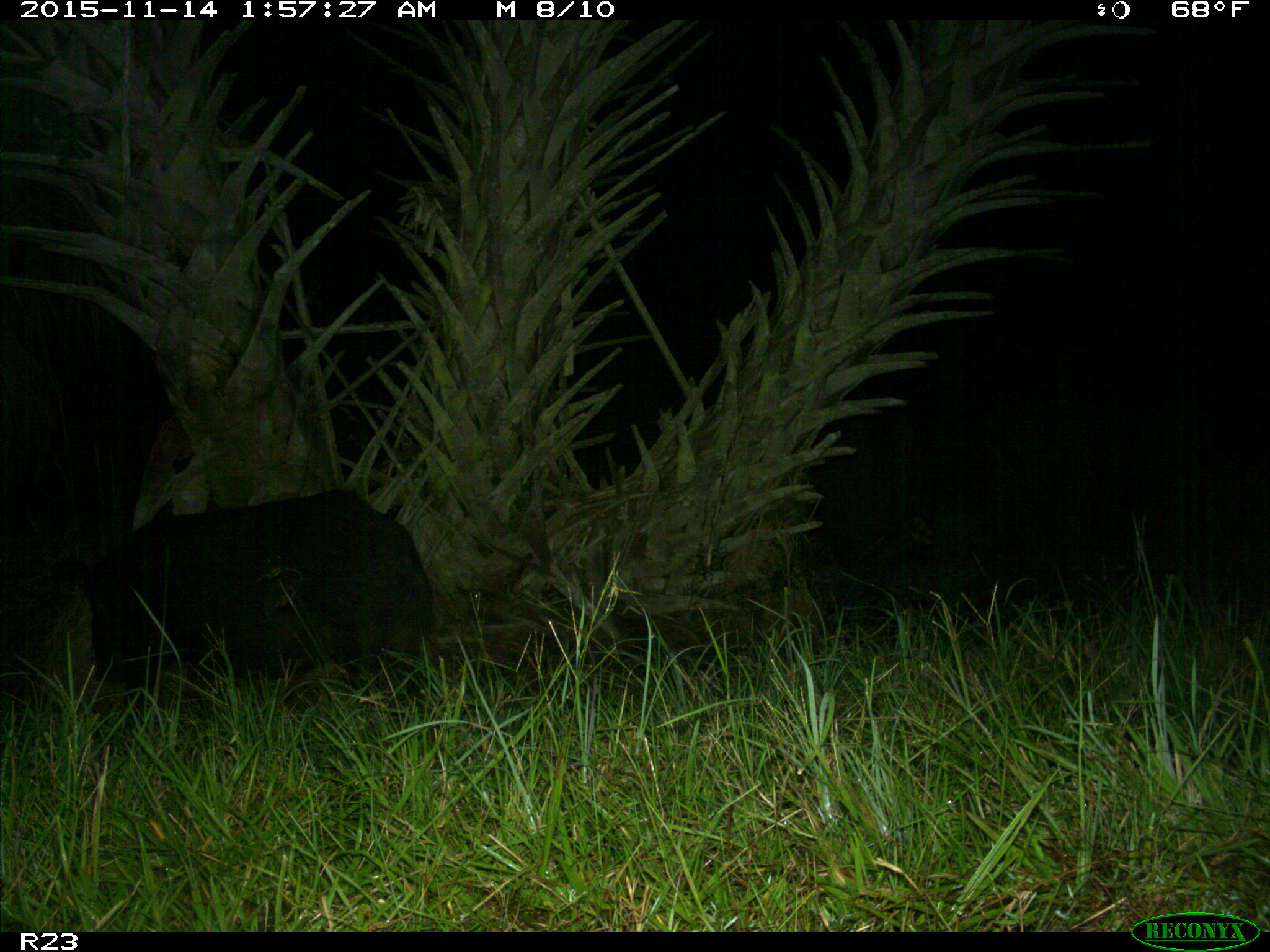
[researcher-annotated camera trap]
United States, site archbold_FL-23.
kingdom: Animalia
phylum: Chordata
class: Mammalia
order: Artiodactyla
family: Suidae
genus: Sus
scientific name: Sus scrofa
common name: wild boar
Sus scrofa (wild boar).